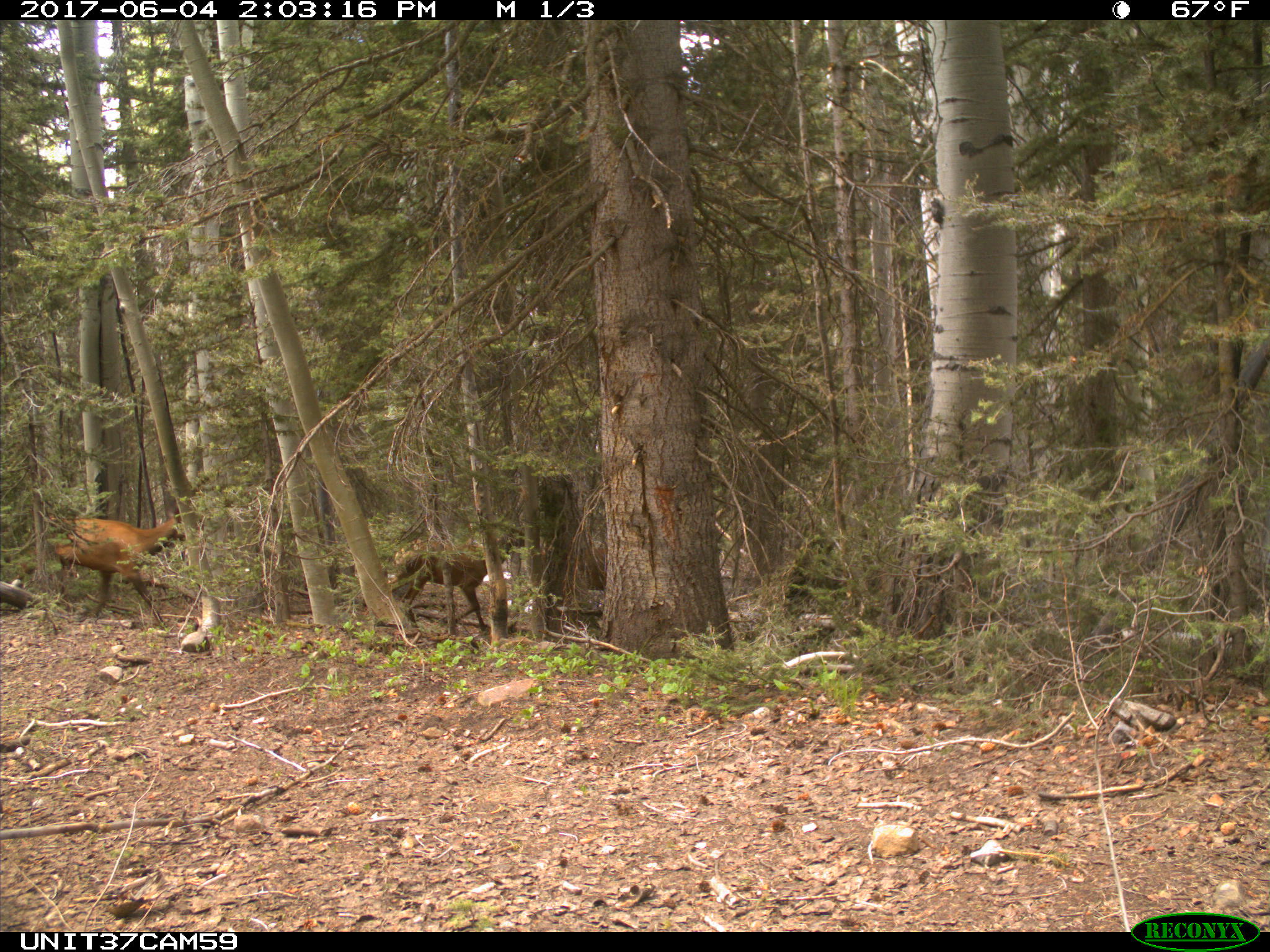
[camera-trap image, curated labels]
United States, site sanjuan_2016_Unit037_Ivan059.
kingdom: Animalia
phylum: Chordata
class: Mammalia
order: Artiodactyla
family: Cervidae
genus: Cervus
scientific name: Cervus elaphus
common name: red deer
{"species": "Cervus elaphus (red deer)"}